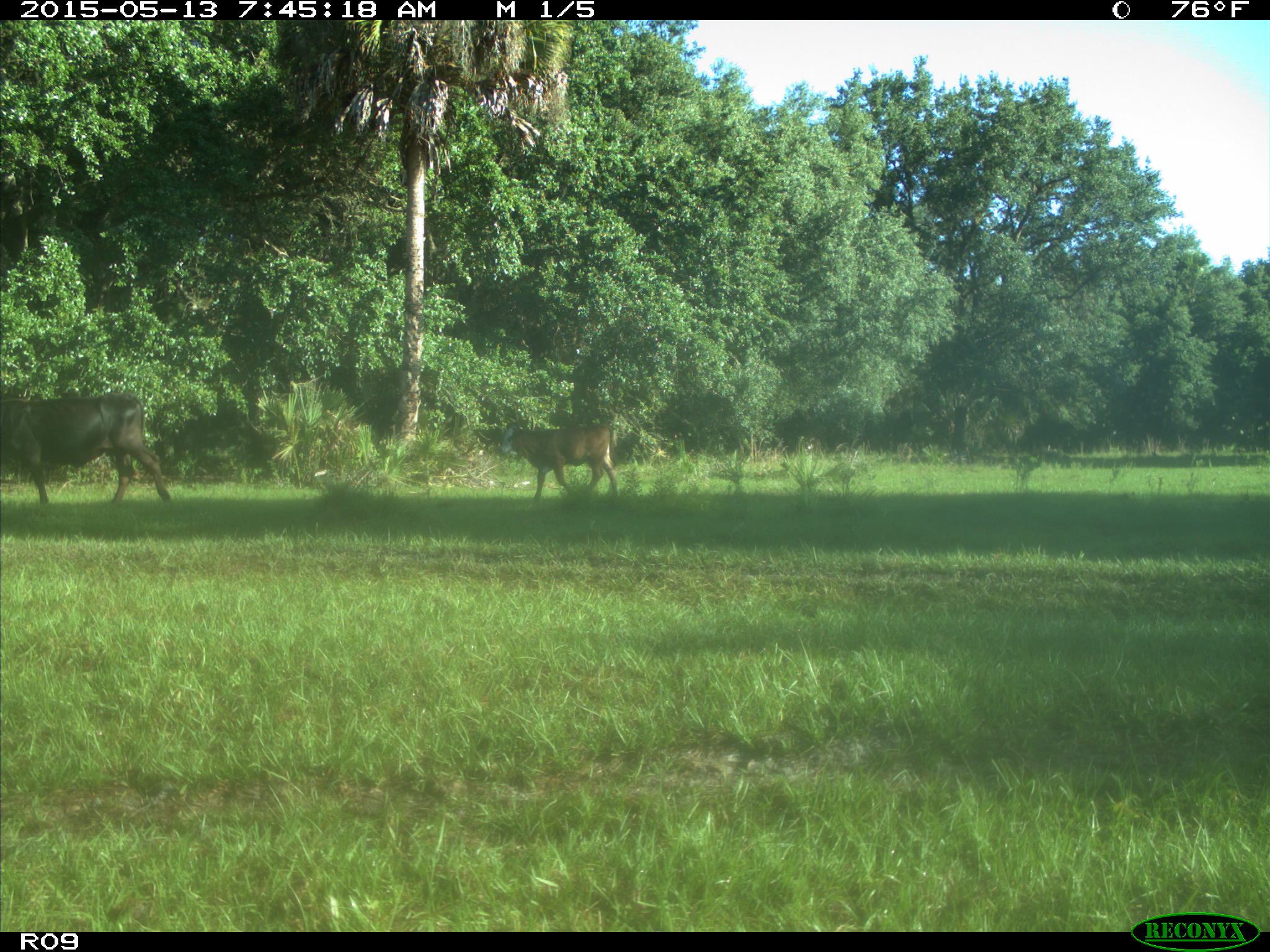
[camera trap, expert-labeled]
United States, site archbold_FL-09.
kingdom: Animalia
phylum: Chordata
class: Mammalia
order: Artiodactyla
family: Bovidae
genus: Bos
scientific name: Bos taurus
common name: domestic cow